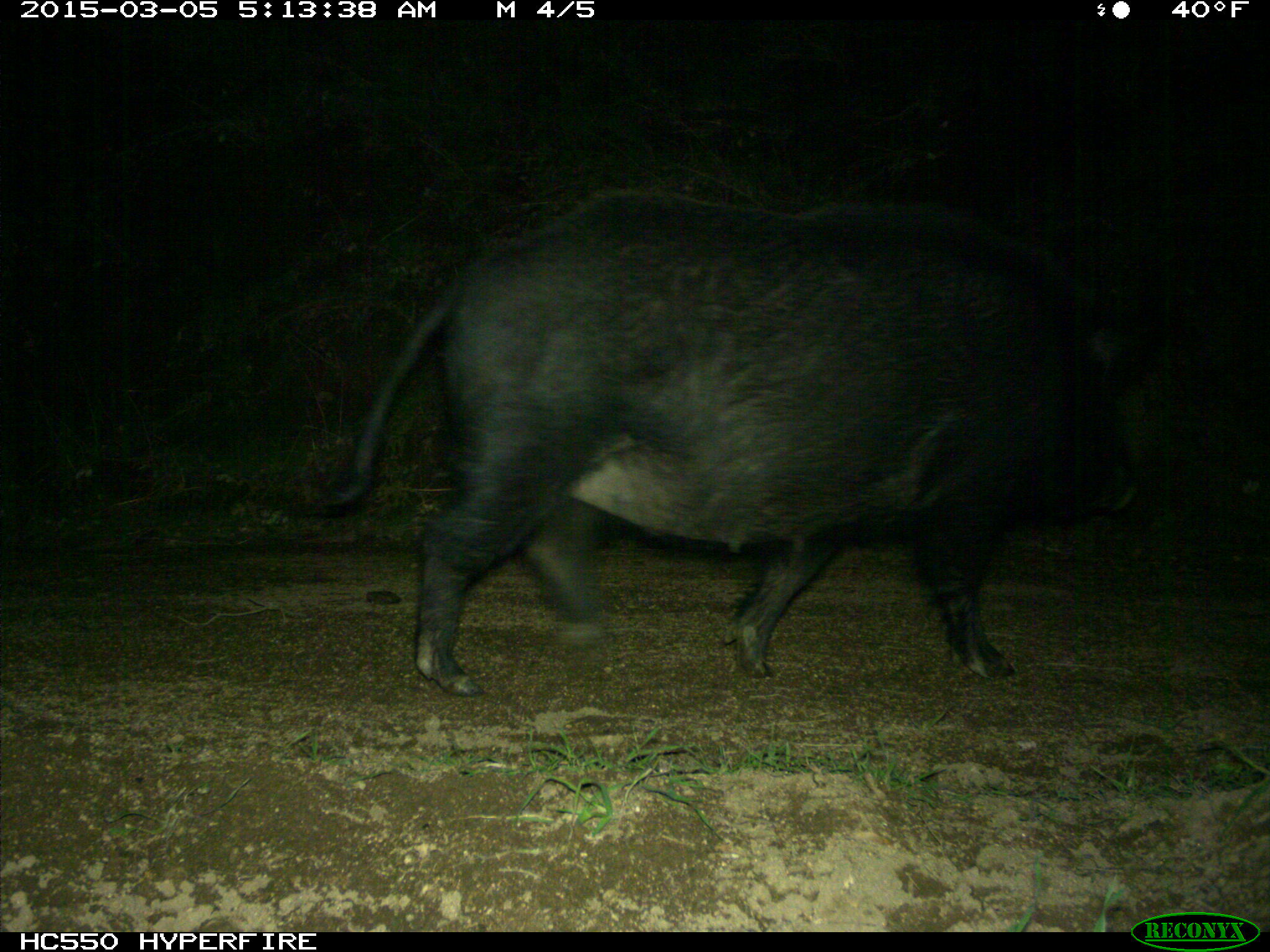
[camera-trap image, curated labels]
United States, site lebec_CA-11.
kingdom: Animalia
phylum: Chordata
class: Mammalia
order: Artiodactyla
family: Suidae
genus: Sus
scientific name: Sus scrofa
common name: wild boar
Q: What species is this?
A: Sus scrofa (wild boar).